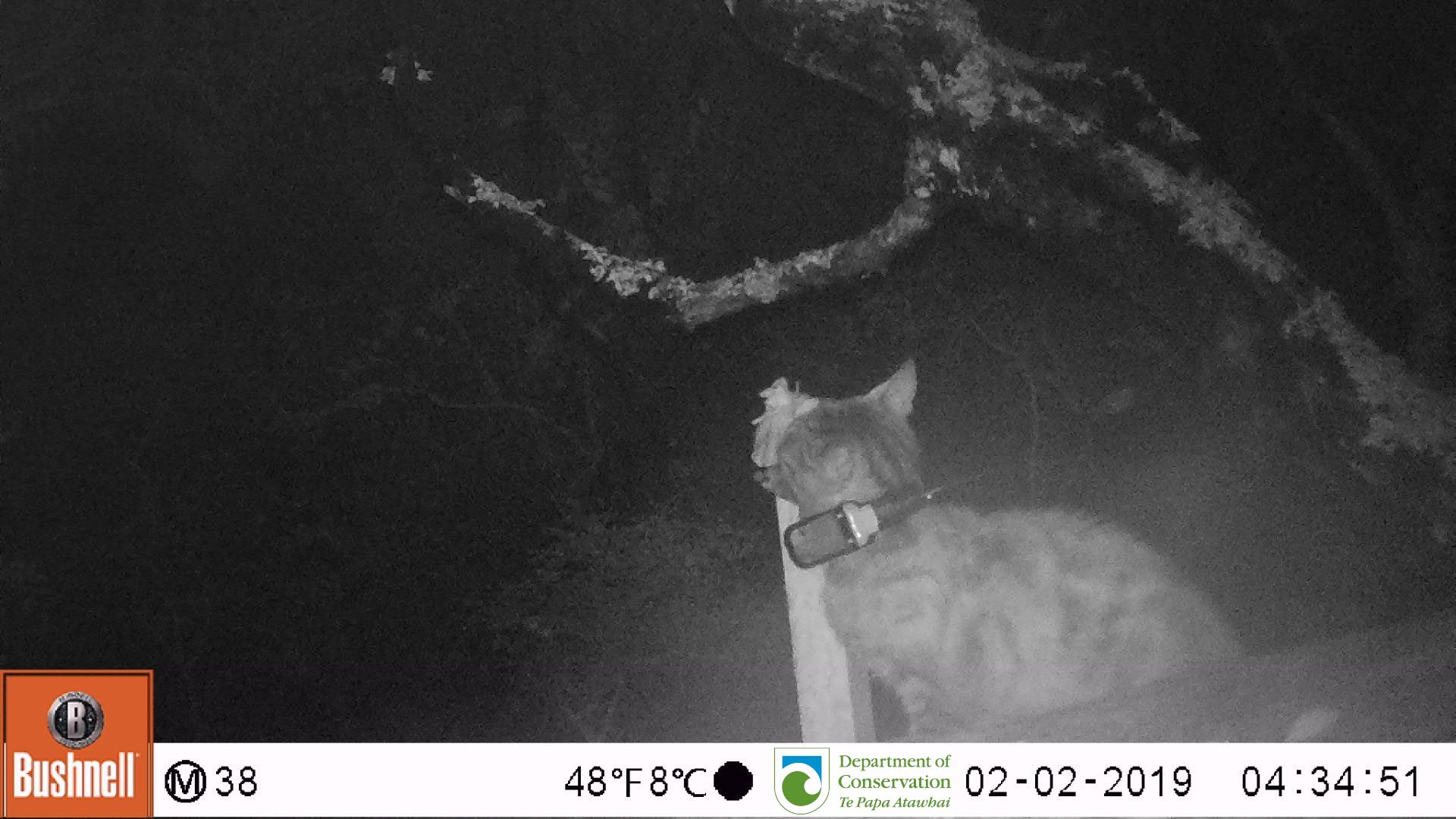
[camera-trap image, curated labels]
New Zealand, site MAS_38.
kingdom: Animalia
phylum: Chordata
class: Mammalia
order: Carnivora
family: Felidae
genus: Felis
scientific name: Felis catus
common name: domestic cat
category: cat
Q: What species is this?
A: Cat (domestic cat) (Felis catus).